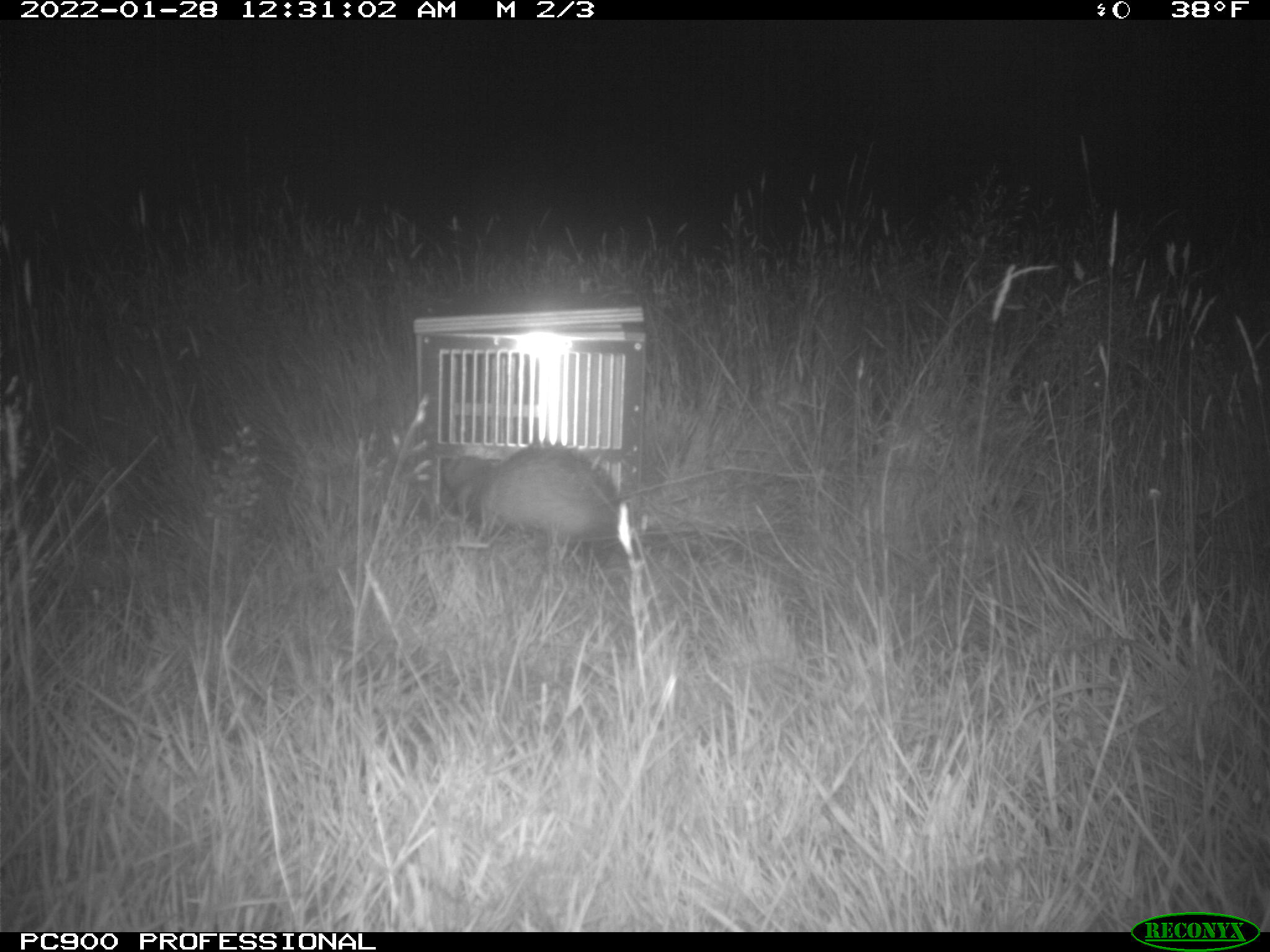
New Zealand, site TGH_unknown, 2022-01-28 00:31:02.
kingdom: Animalia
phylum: Chordata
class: Mammalia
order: Carnivora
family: Mustelidae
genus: Mustela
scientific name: Mustela furo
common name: ferret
Ferret (Mustela furo).